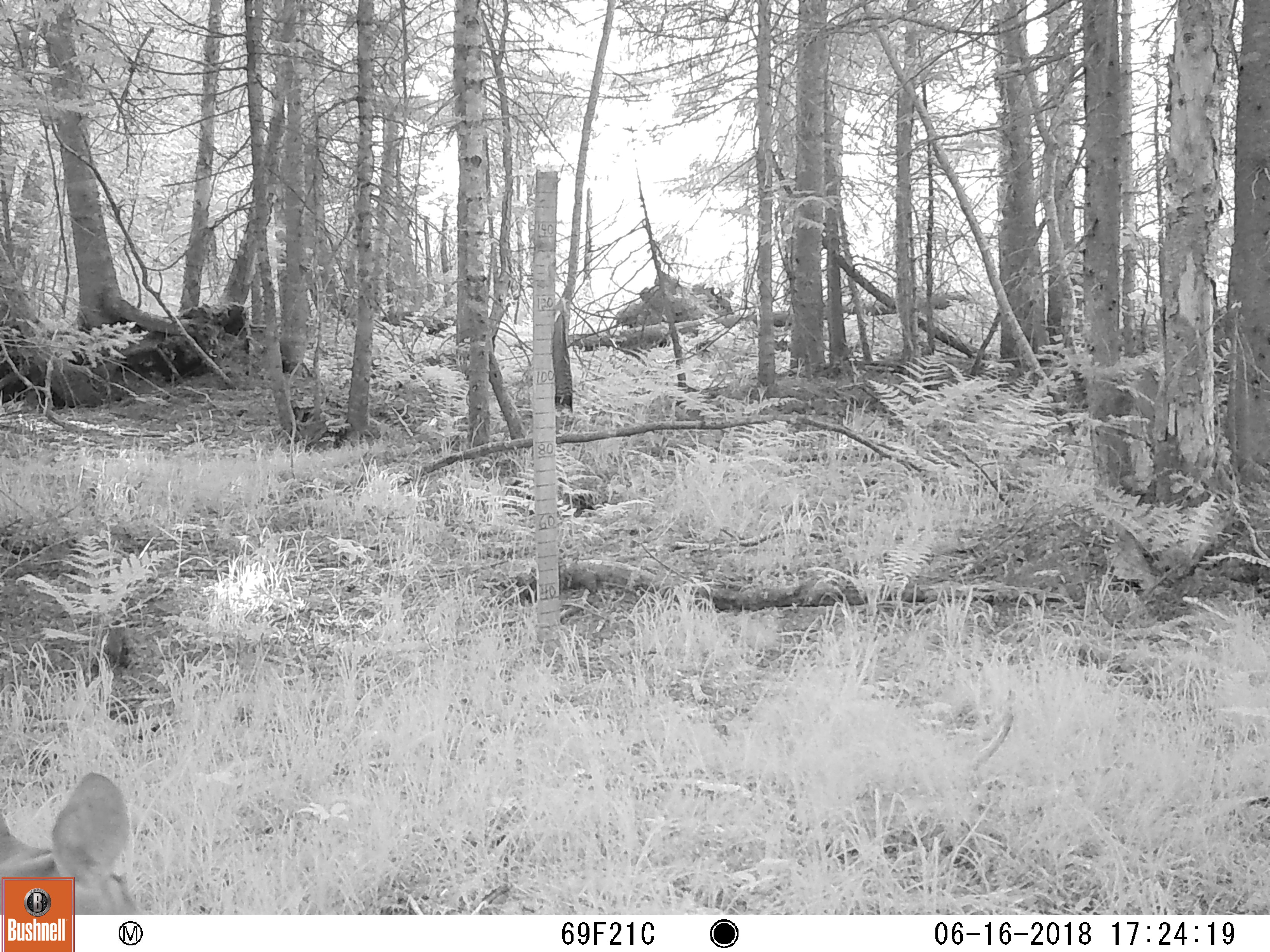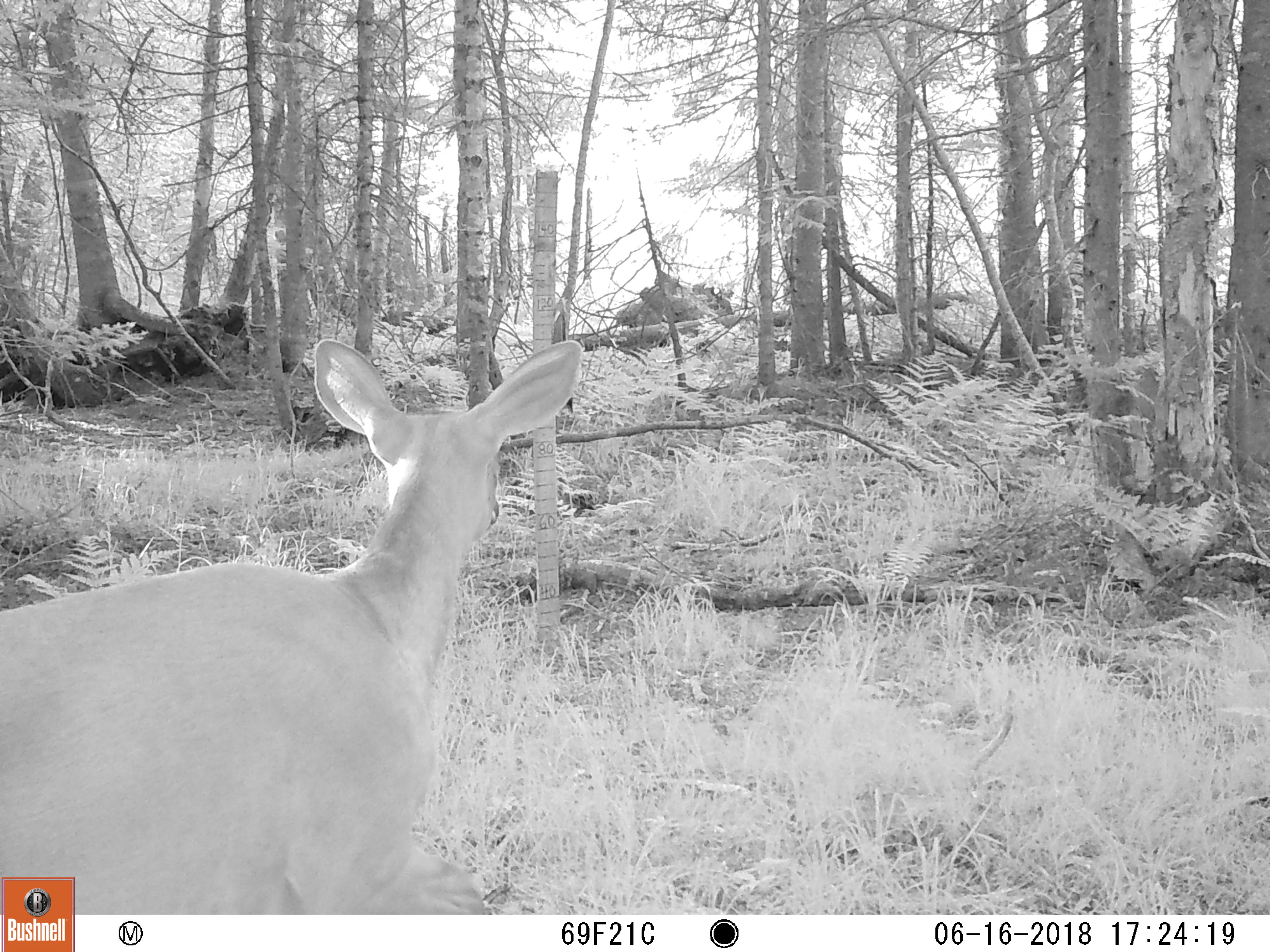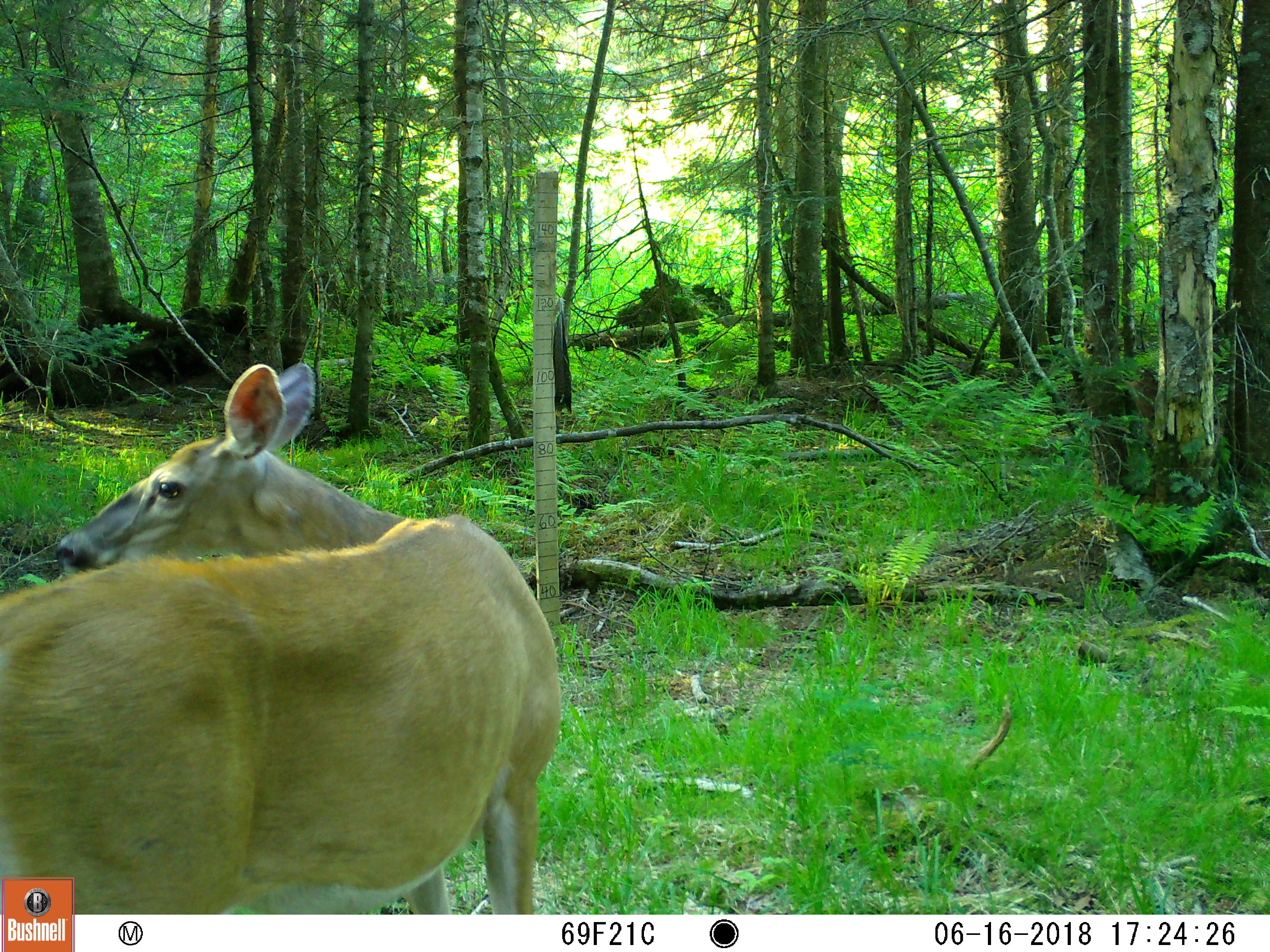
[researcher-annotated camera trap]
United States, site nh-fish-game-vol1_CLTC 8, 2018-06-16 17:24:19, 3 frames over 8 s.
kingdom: Animalia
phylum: Chordata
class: Mammalia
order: Artiodactyla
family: Cervidae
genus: Odocoileus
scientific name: Odocoileus virginianus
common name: white-tailed deer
White-tailed deer (Odocoileus virginianus).